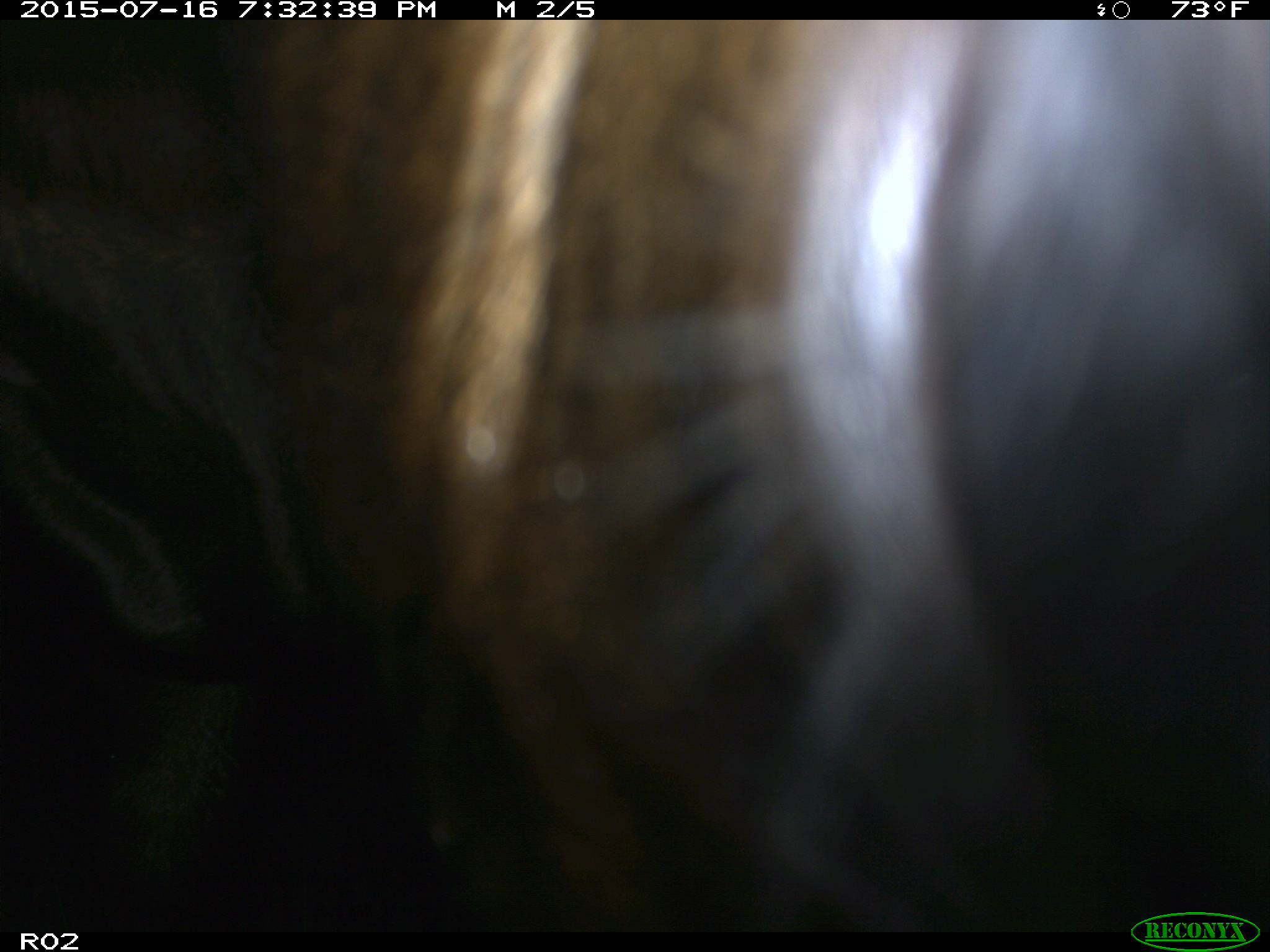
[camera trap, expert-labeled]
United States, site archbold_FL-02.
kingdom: Animalia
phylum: Chordata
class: Mammalia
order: Artiodactyla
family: Bovidae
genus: Bos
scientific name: Bos taurus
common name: domestic cow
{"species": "Bos taurus (domestic cow)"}